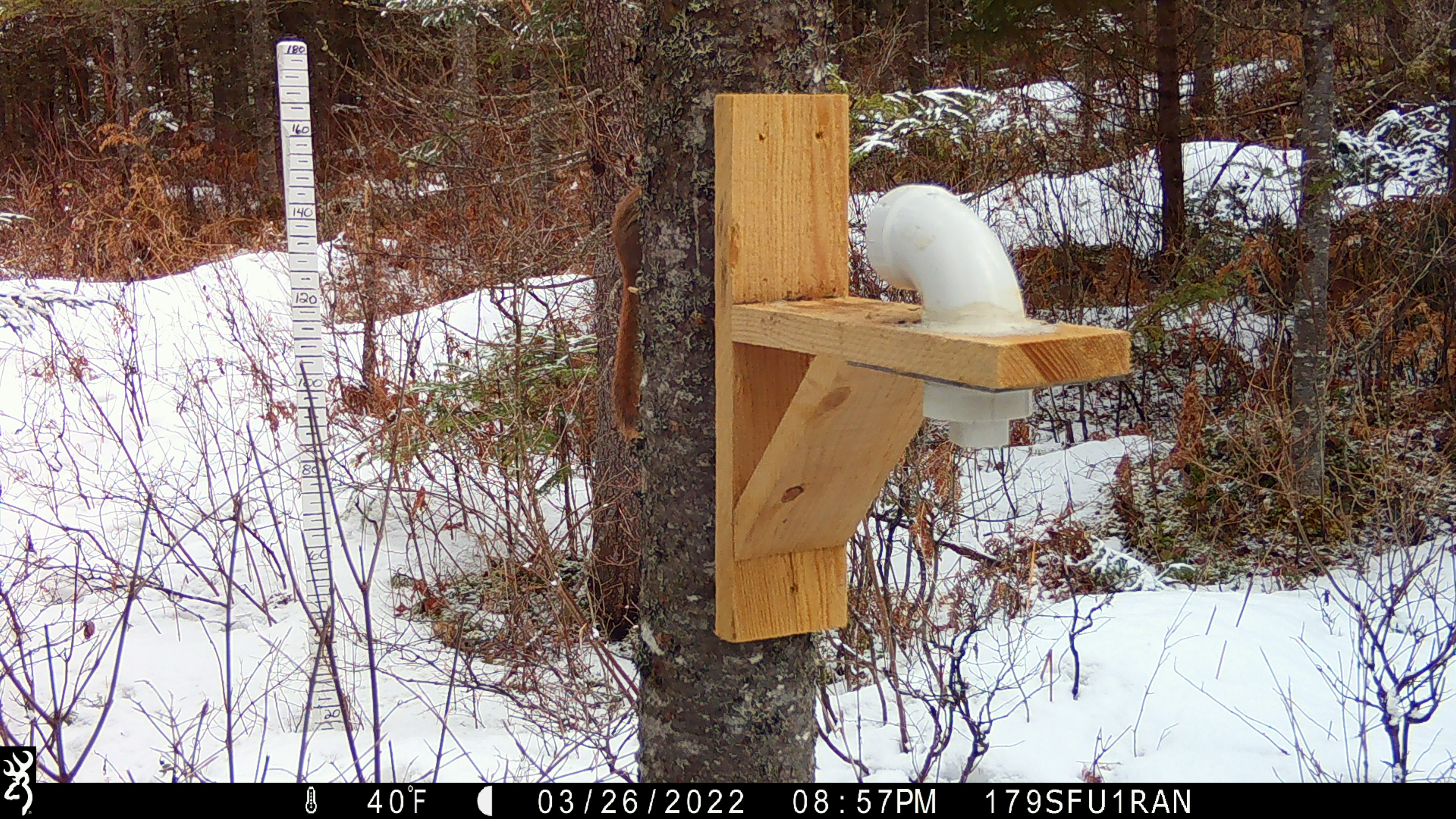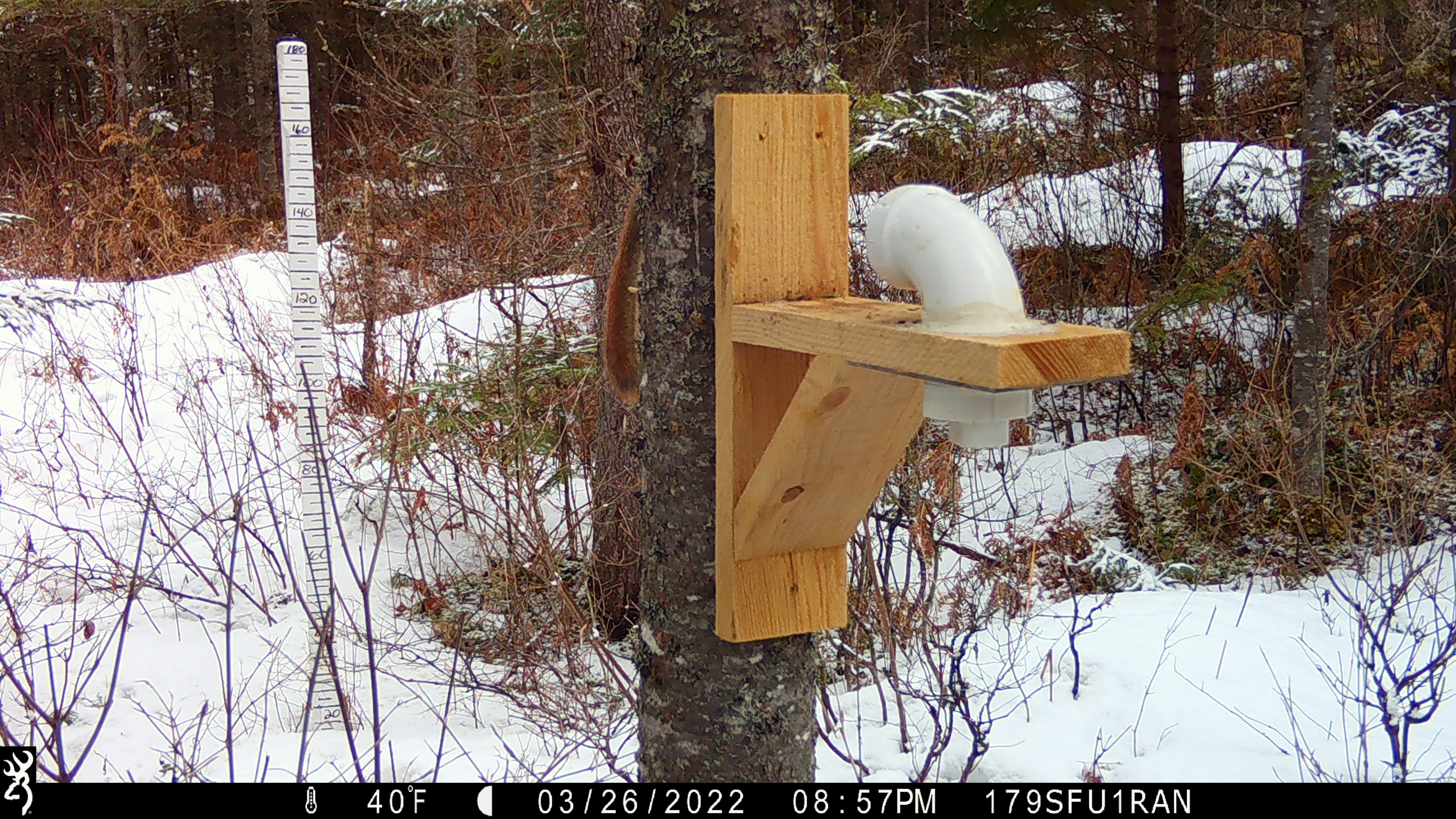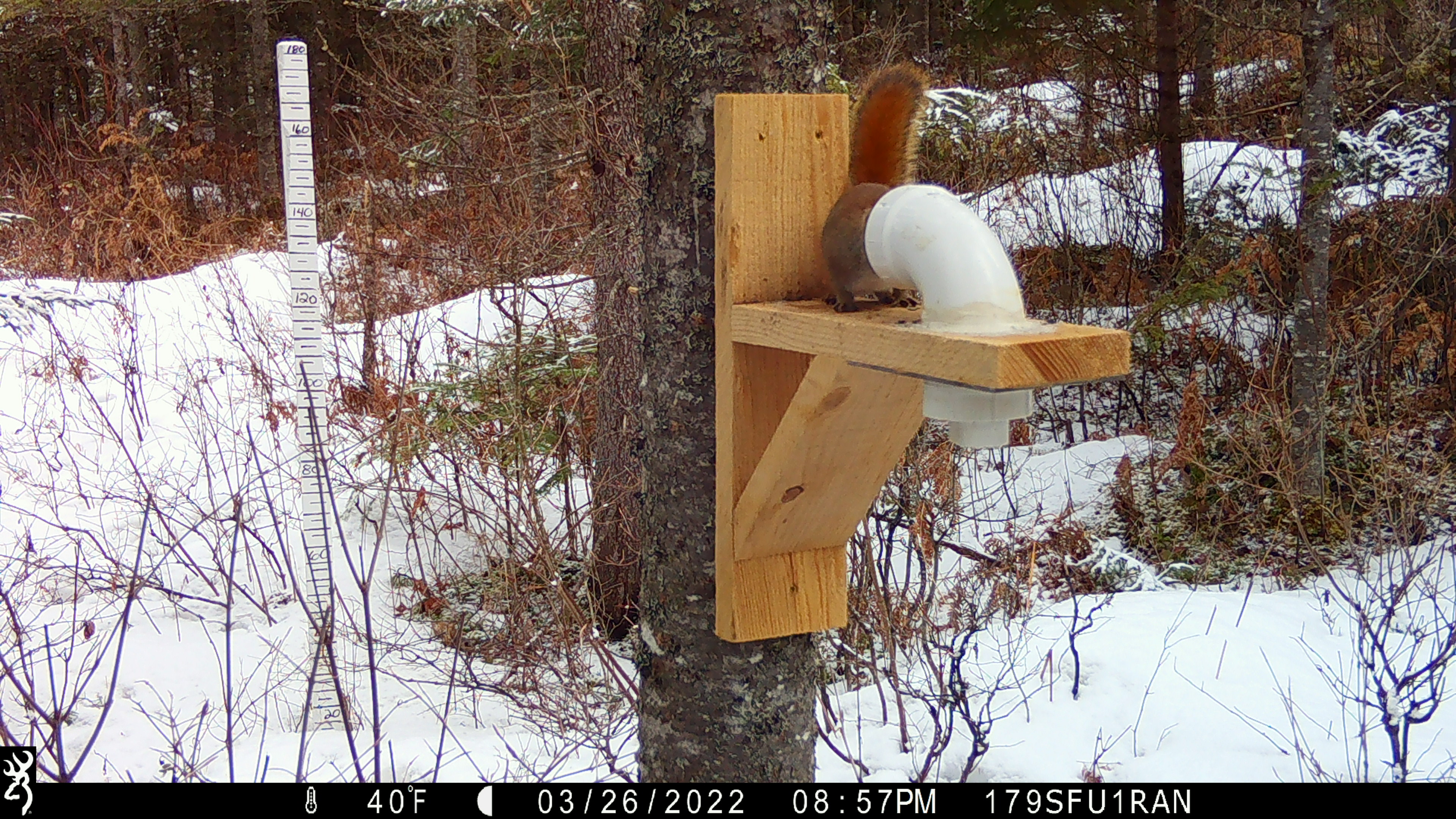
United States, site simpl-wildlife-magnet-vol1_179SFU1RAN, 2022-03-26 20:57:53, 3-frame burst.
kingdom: Animalia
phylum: Chordata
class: Mammalia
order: Rodentia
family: Sciuridae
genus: Tamiasciurus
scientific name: Tamiasciurus hudsonicus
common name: red squirrel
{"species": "red squirrel (Tamiasciurus hudsonicus)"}